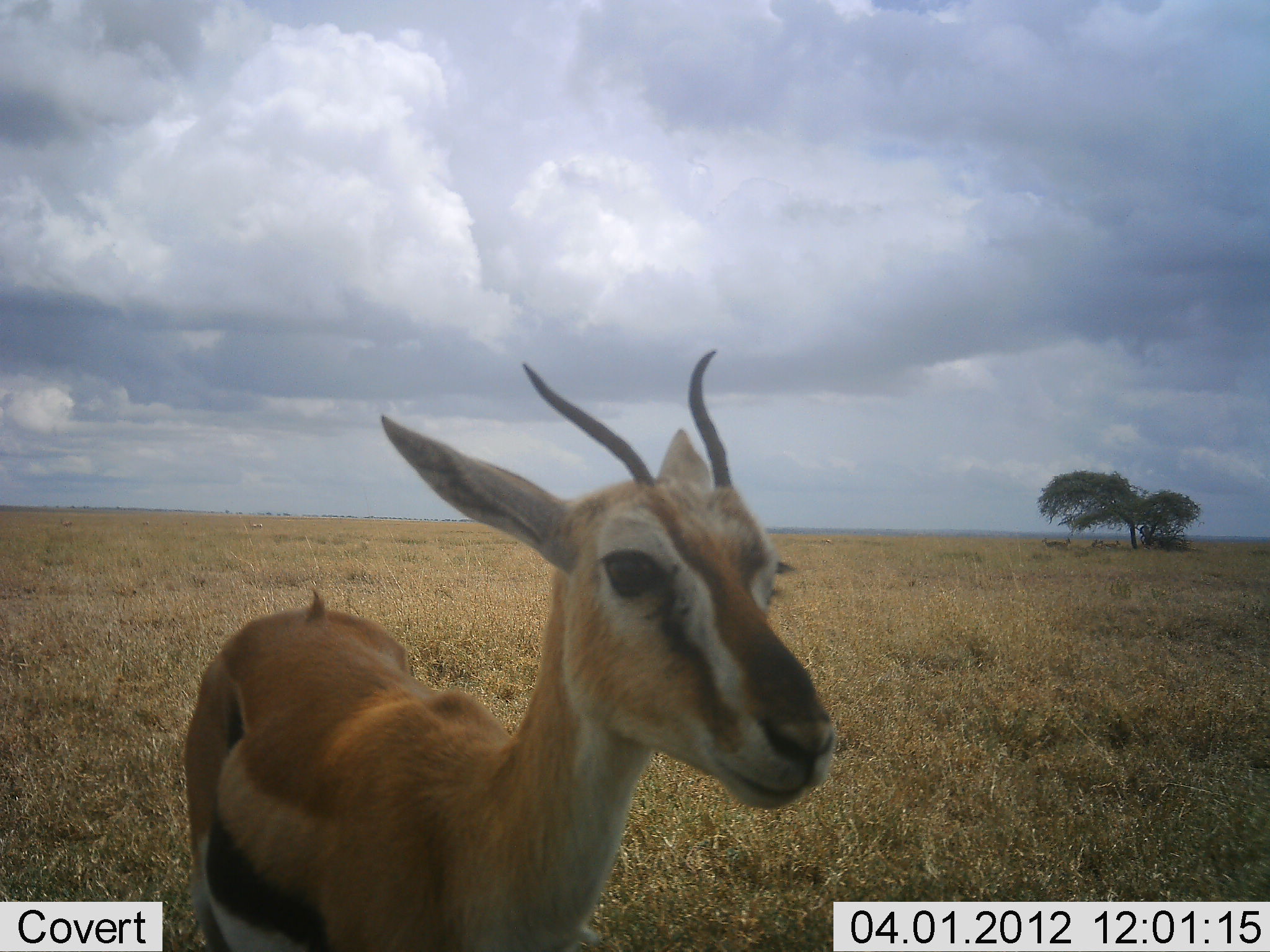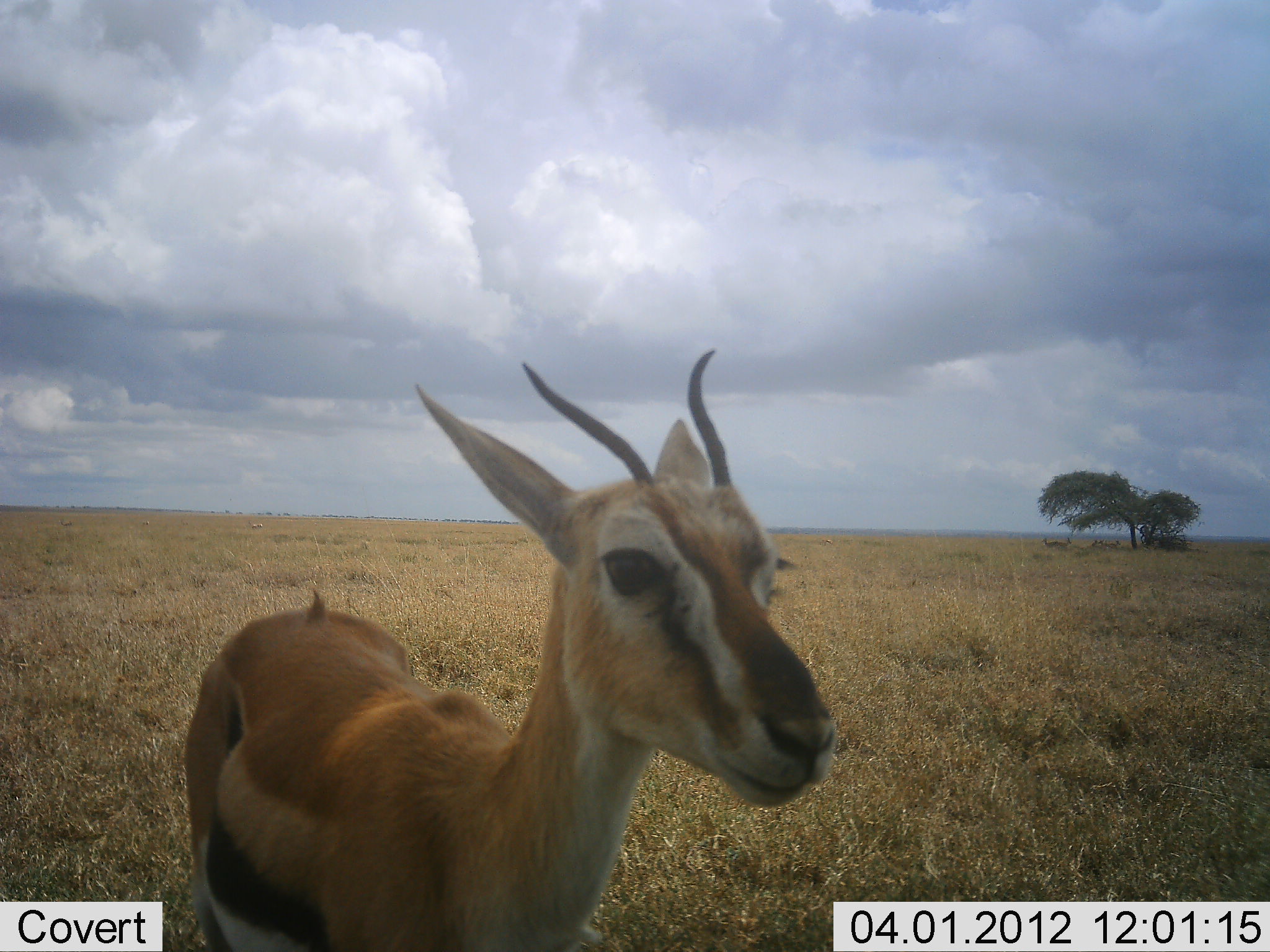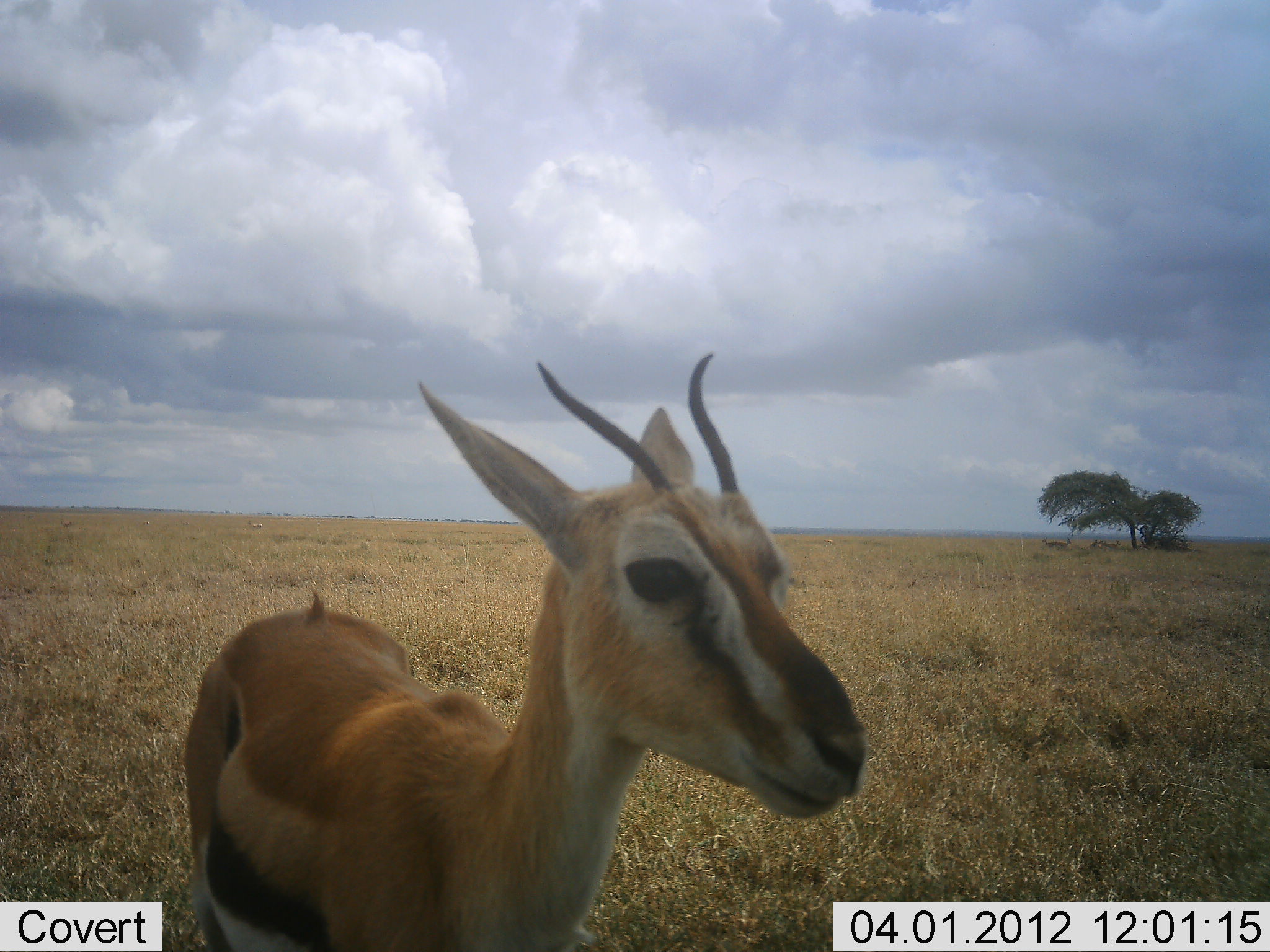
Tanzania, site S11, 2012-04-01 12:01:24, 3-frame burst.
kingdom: Animalia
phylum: Chordata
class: Mammalia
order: Artiodactyla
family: Bovidae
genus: Eudorcas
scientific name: Eudorcas thomsonii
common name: thomson's gazelle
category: gazellethomsons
Gazellethomsons (thomson's gazelle) (Eudorcas thomsonii), count 1. Behavior (volunteer vote fractions): standing 100%, resting 6%, moving 0%, interacting 0%. Young present (vote fraction): 6%. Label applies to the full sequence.